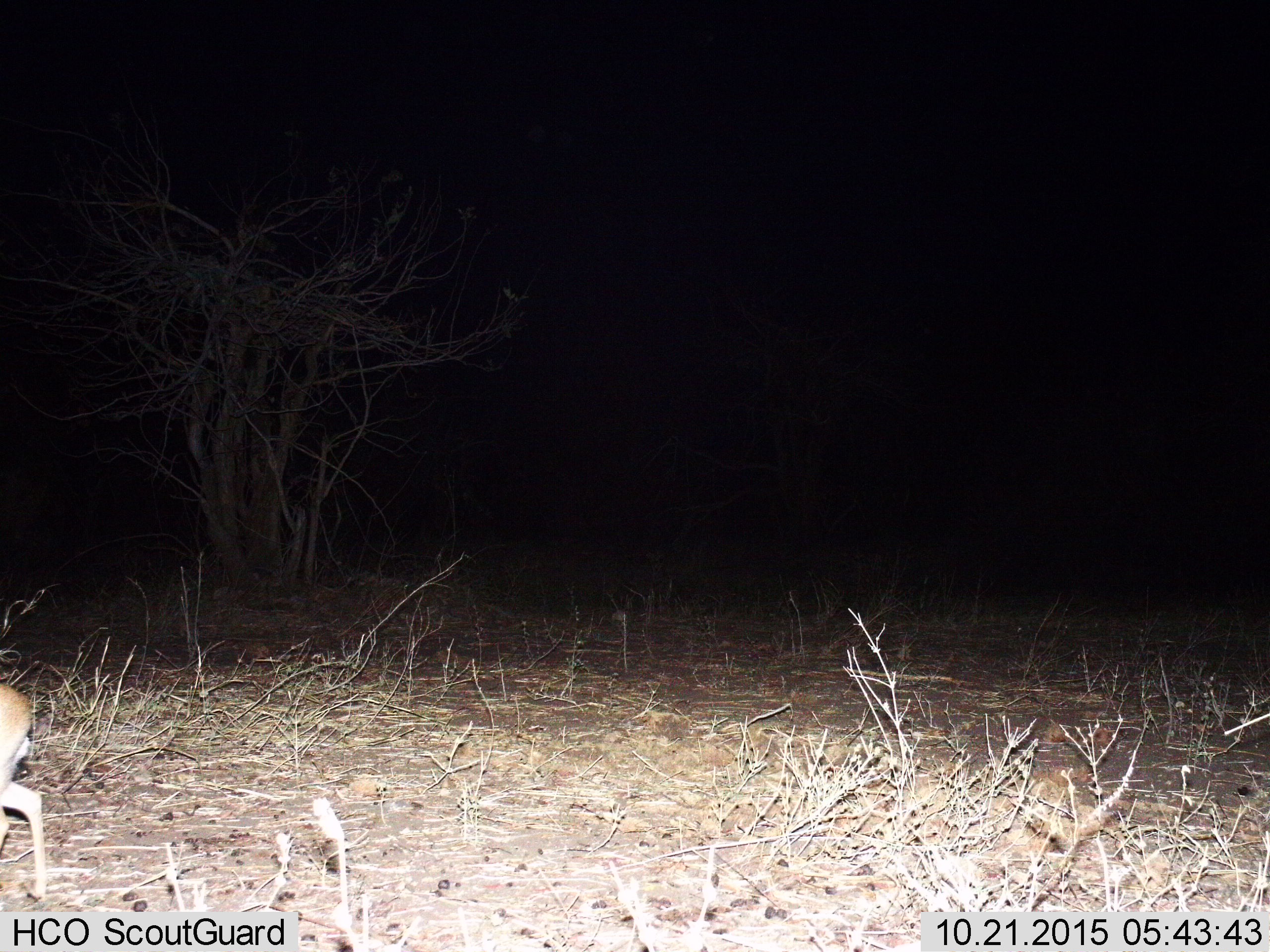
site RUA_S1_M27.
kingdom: Animalia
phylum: Chordata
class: Mammalia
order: Artiodactyla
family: Bovidae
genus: Madoqua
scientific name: Madoqua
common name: dik-dik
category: dikdik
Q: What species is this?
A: Dikdik (dik-dik) (Madoqua).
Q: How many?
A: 1.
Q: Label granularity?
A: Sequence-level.